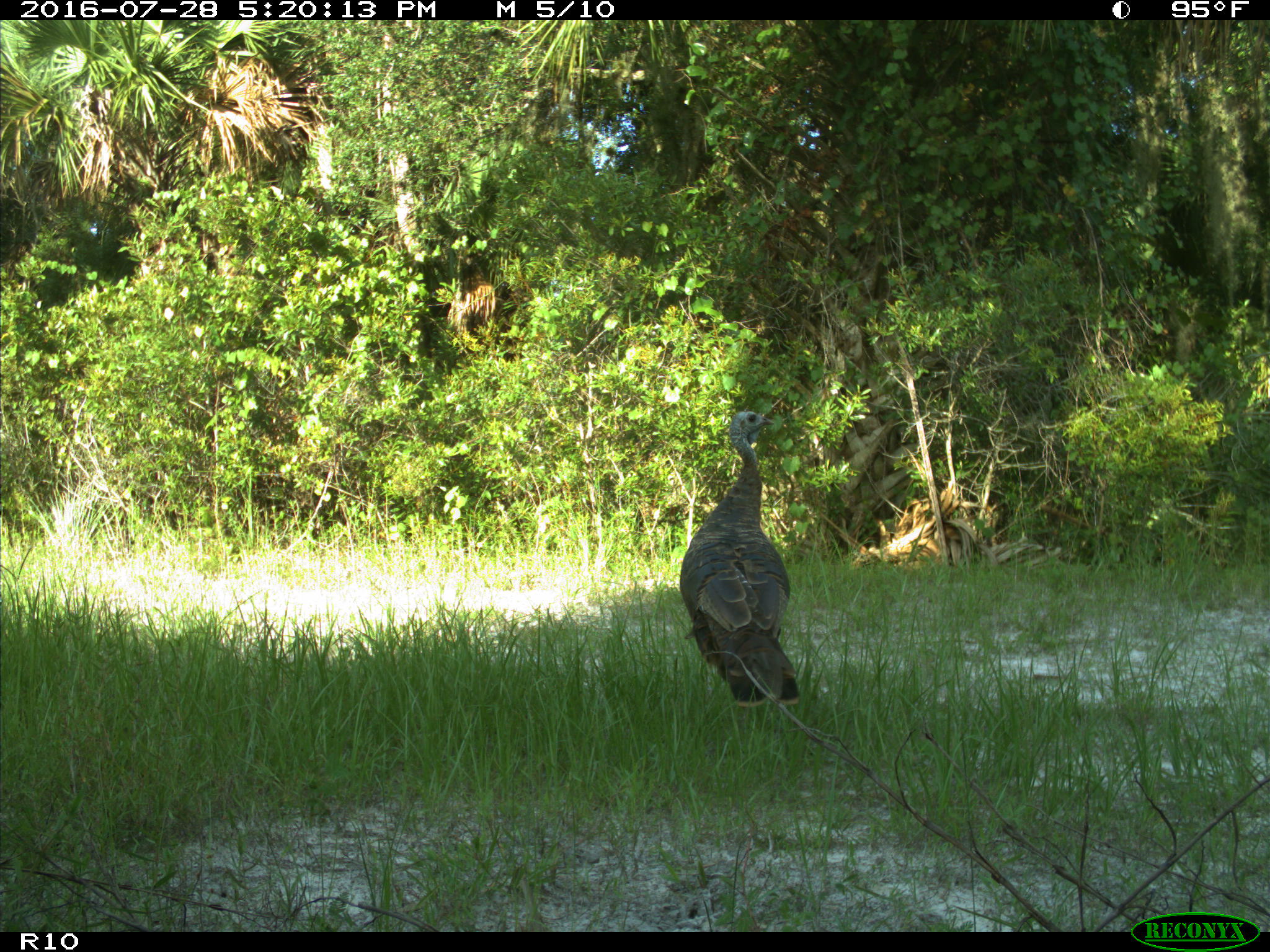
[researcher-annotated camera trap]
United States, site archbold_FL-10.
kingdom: Animalia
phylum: Chordata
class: Aves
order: Galliformes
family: Phasianidae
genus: Meleagris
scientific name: Meleagris gallopavo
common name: wild turkey